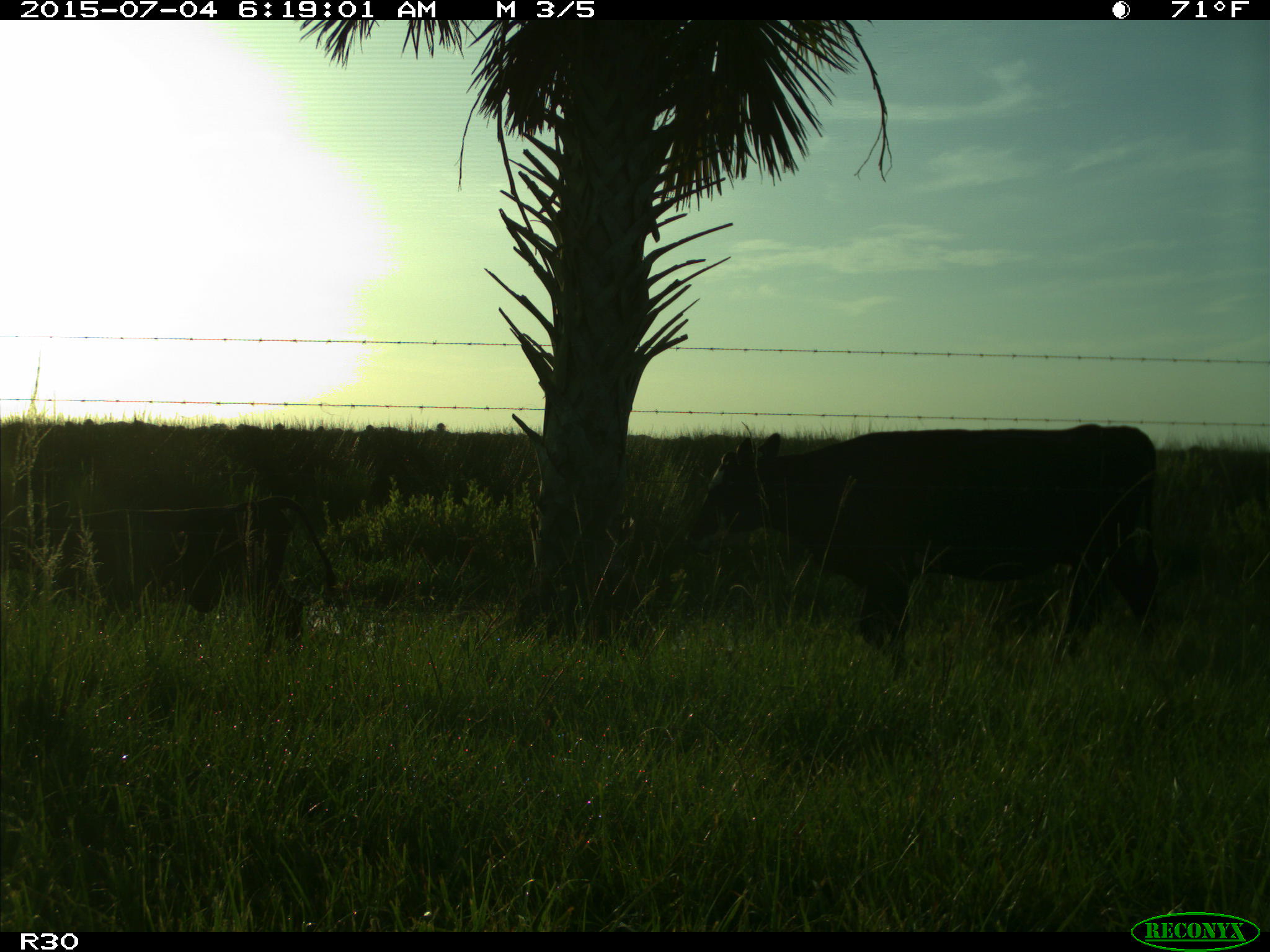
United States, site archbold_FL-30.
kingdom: Animalia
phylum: Chordata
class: Mammalia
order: Artiodactyla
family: Bovidae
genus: Bos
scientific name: Bos taurus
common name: domestic cow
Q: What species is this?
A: Bos taurus (domestic cow).